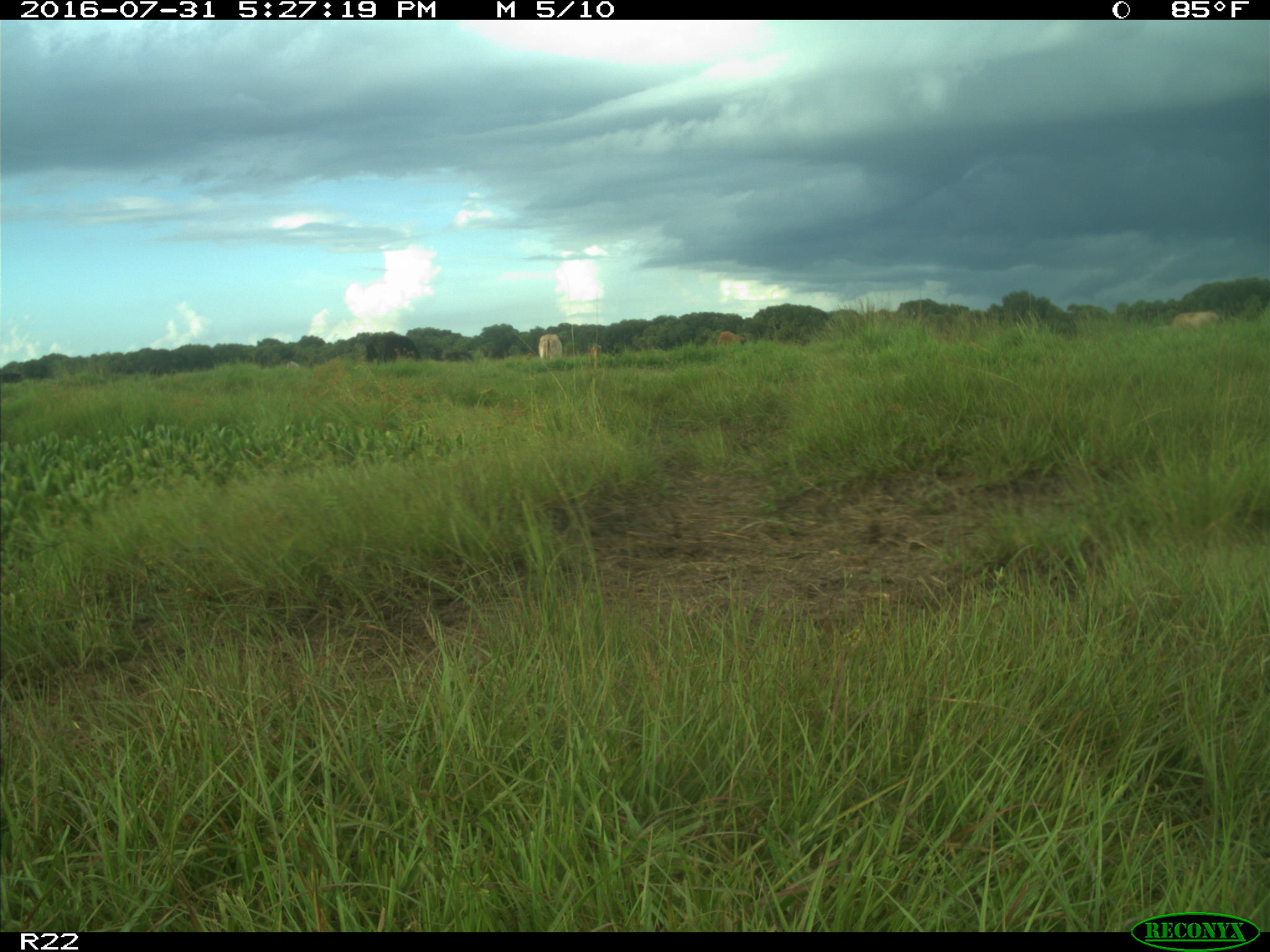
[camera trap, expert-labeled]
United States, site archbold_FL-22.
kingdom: Animalia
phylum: Chordata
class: Mammalia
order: Artiodactyla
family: Bovidae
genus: Bos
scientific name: Bos taurus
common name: domestic cow